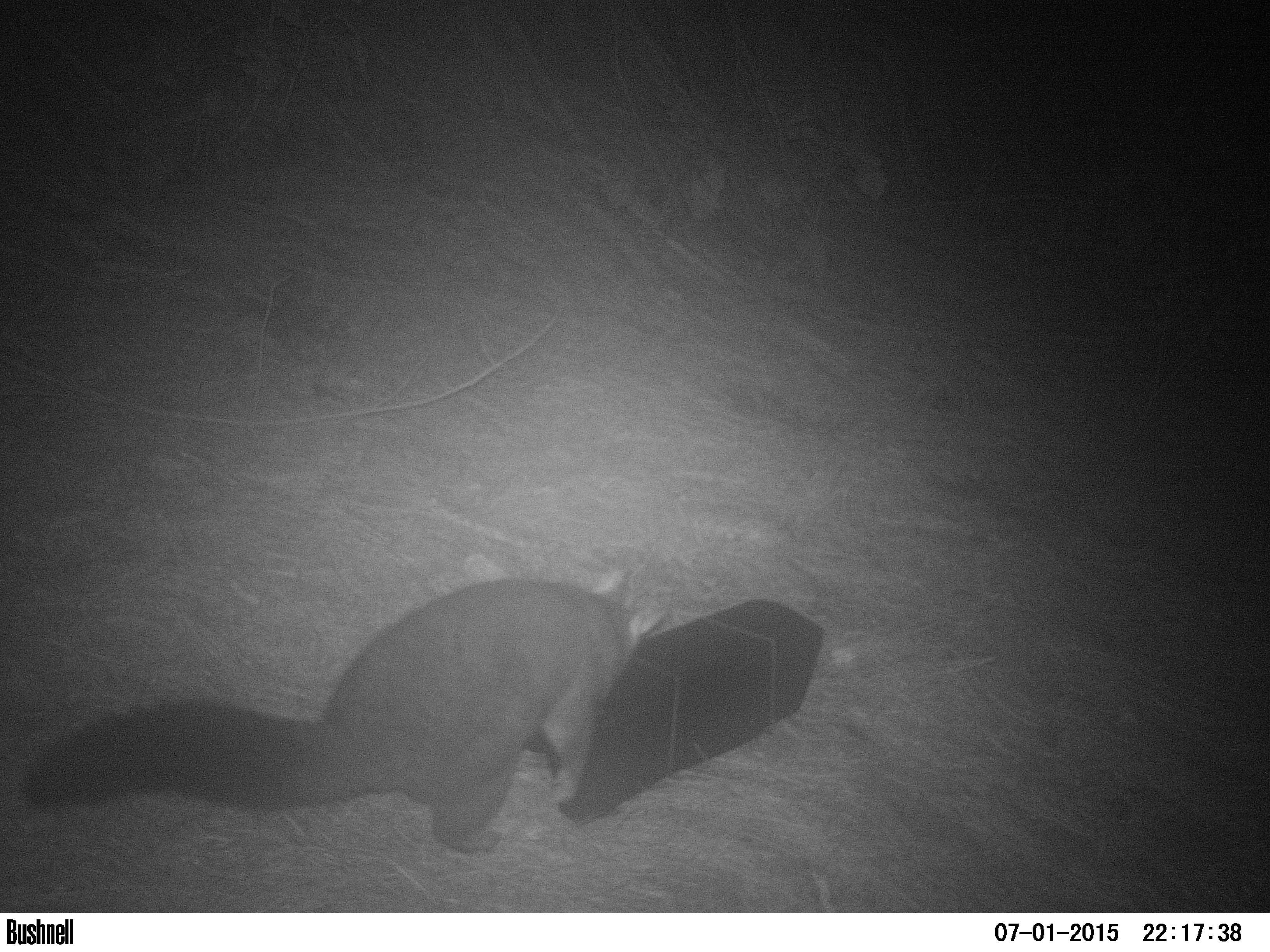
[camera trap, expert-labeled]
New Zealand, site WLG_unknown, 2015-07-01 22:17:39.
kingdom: Animalia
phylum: Chordata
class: Mammalia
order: Diprotodontia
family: Phalangeridae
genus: Trichosurus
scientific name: Trichosurus vulpecula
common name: common brushtail possum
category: possum